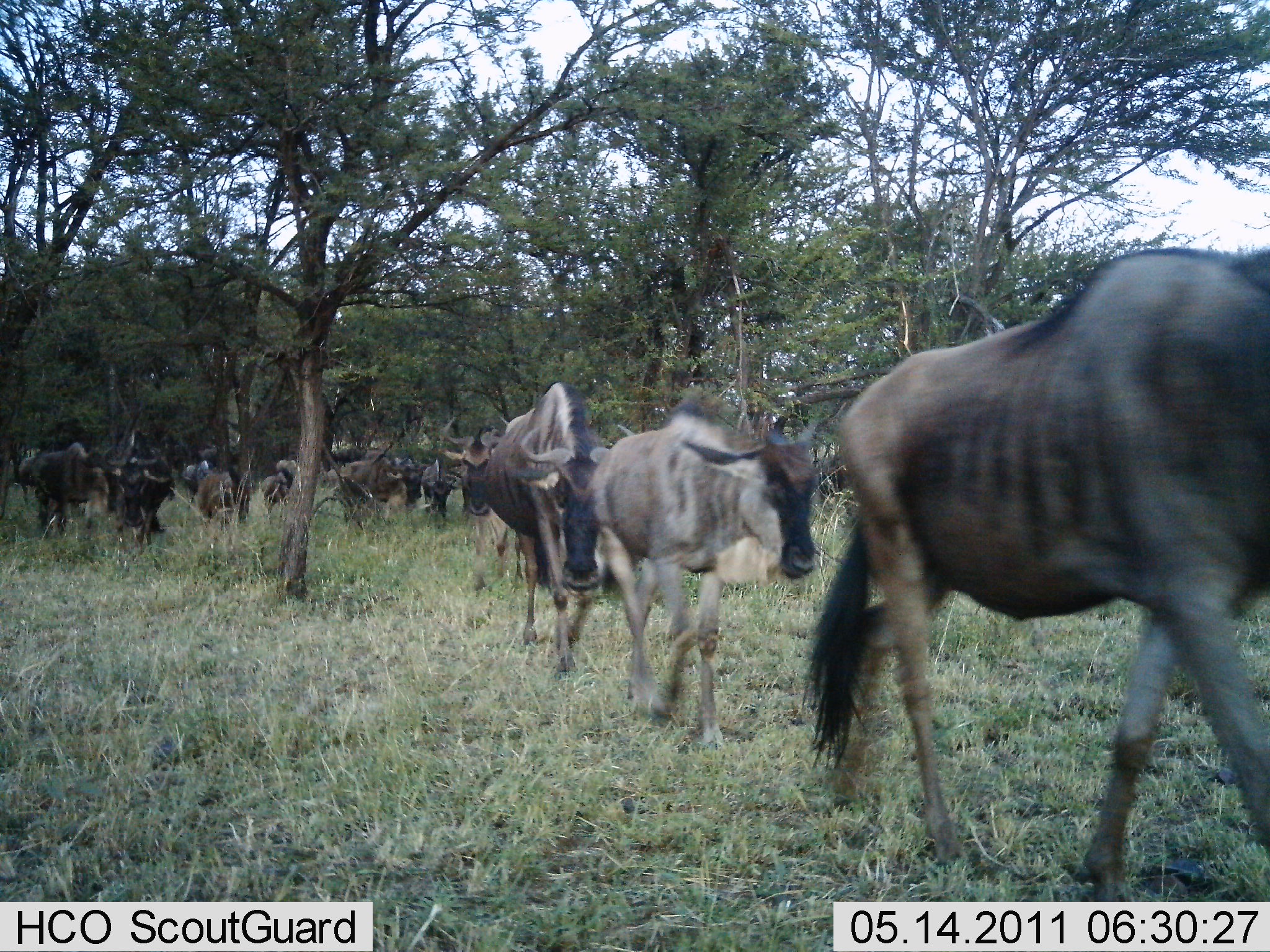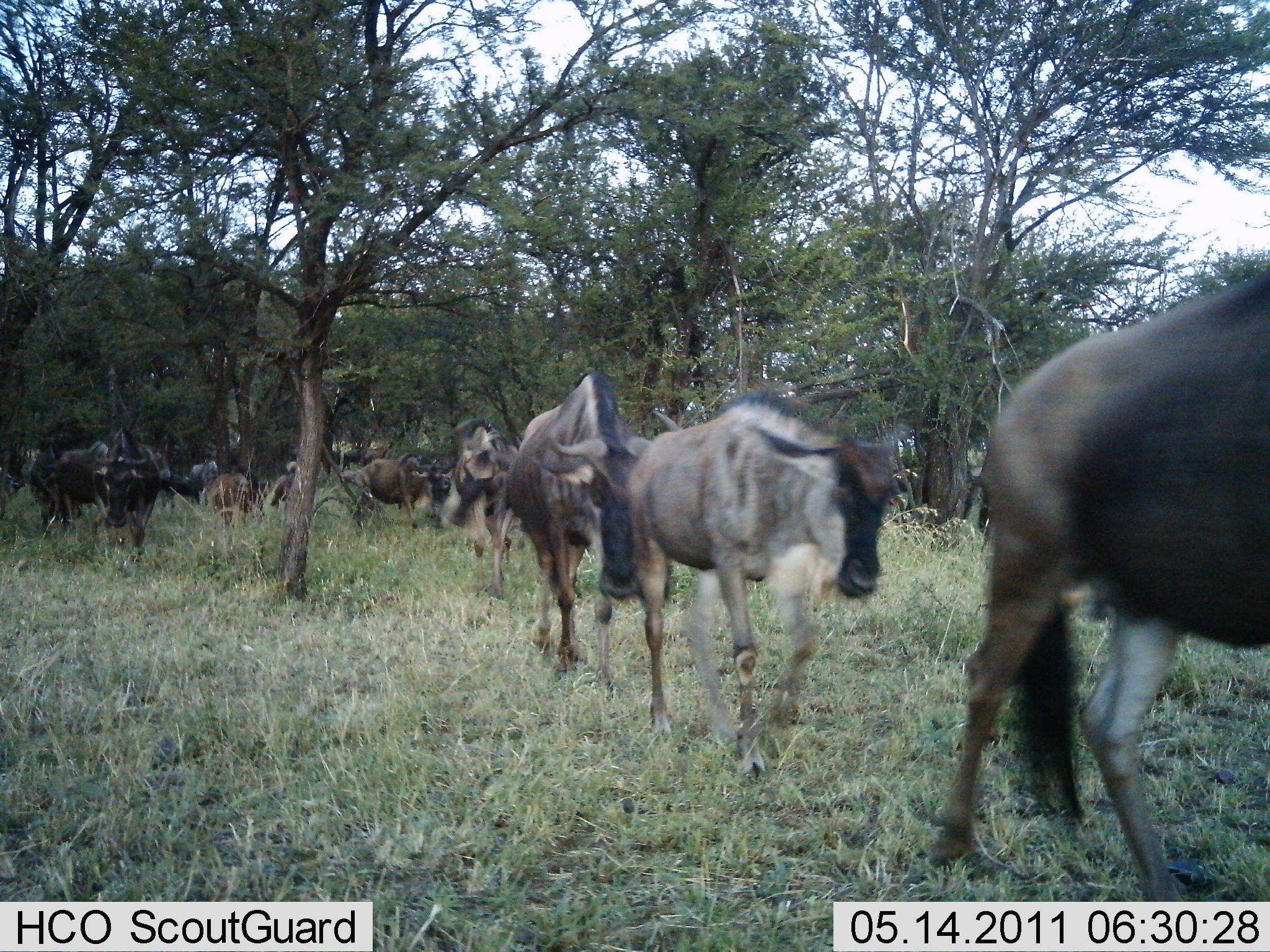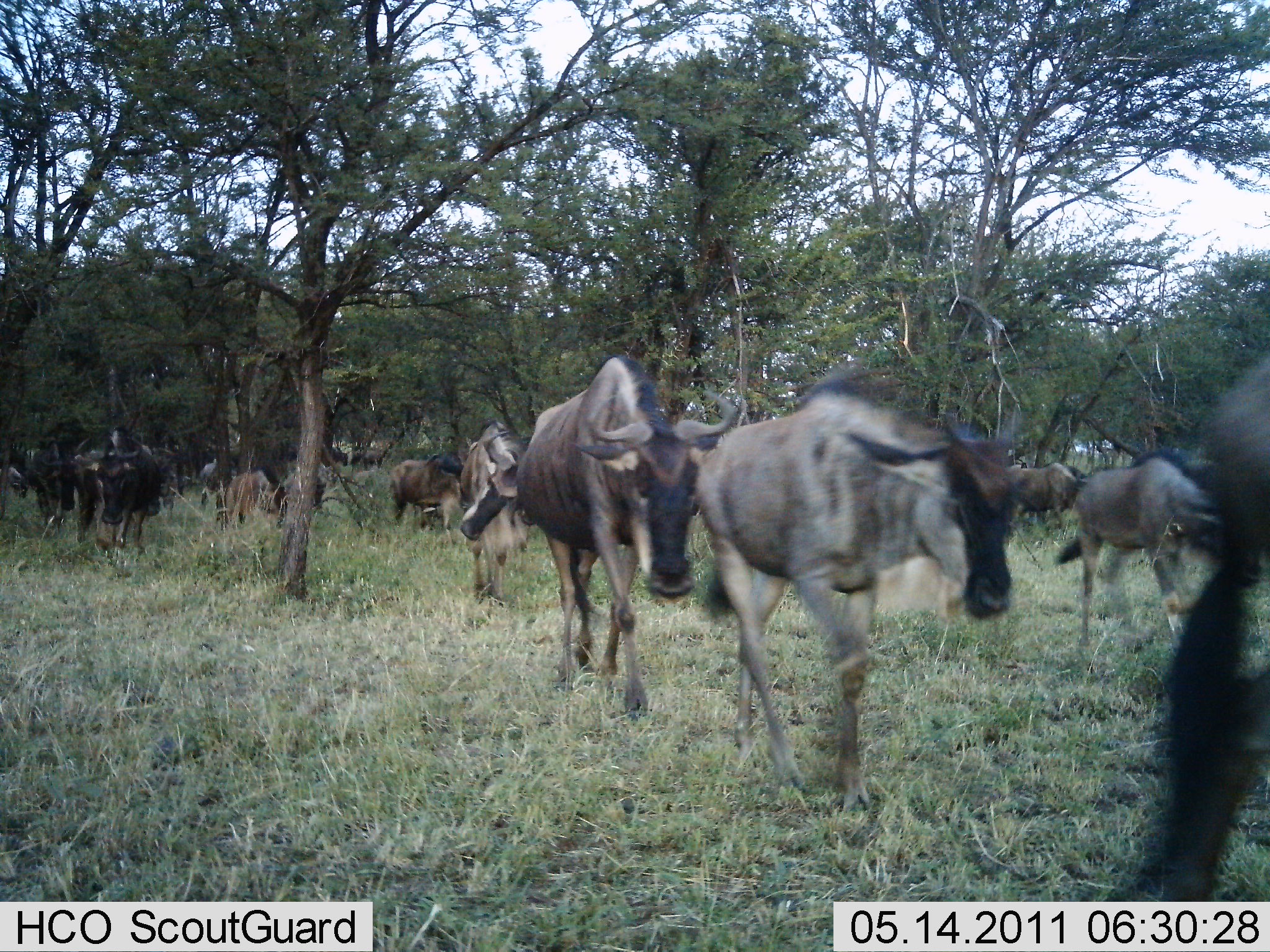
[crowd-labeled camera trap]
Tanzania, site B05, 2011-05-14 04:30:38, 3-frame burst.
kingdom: Animalia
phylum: Chordata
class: Mammalia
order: Artiodactyla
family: Bovidae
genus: Connochaetes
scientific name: Connochaetes taurinus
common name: blue wildebeest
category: wildebeest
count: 11-50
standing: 8%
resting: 0%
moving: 100%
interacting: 0%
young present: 8%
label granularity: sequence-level